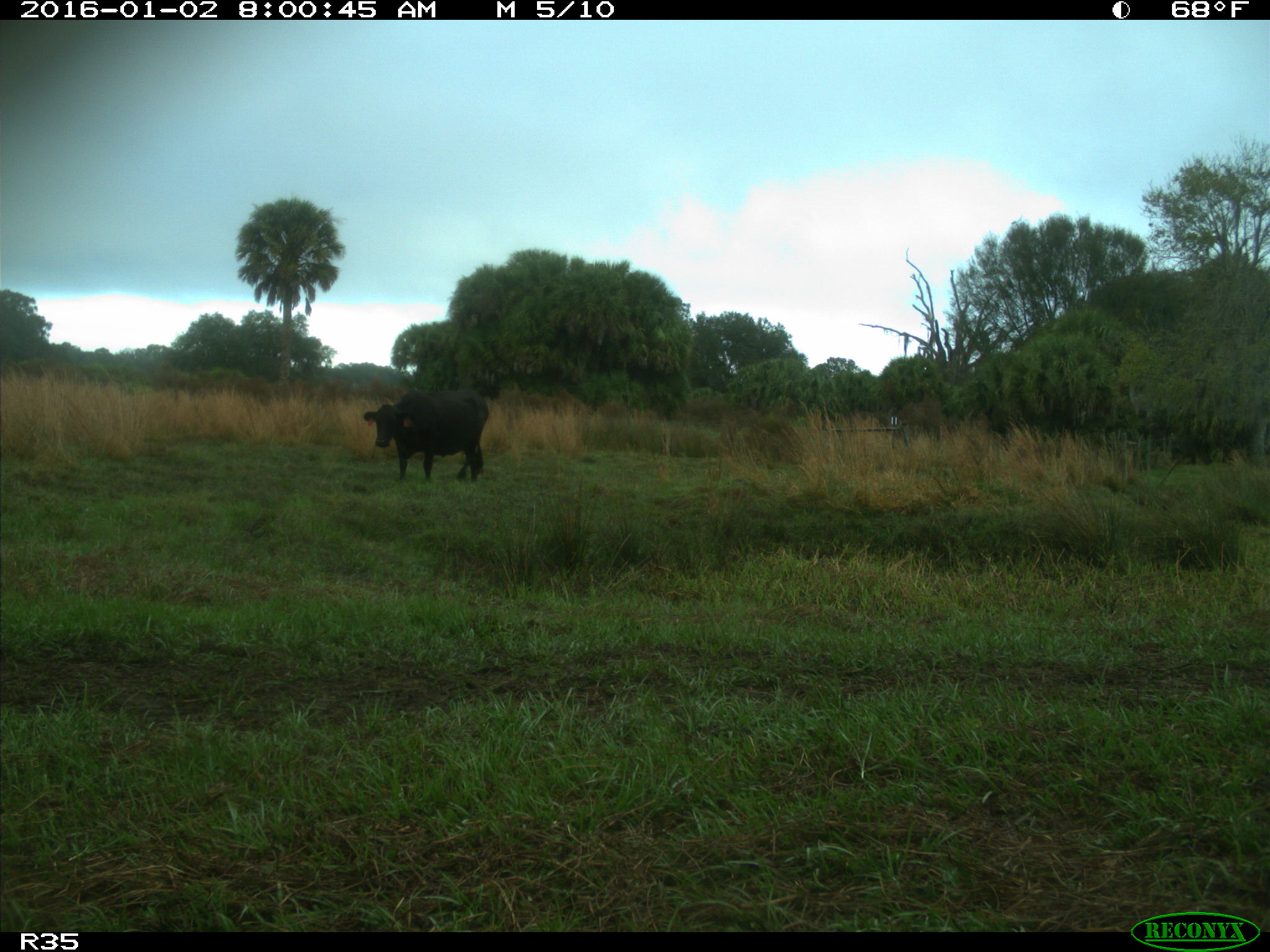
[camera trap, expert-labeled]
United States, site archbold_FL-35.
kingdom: Animalia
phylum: Chordata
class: Mammalia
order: Artiodactyla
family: Bovidae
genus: Bos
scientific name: Bos taurus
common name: domestic cow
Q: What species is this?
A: Bos taurus (domestic cow).